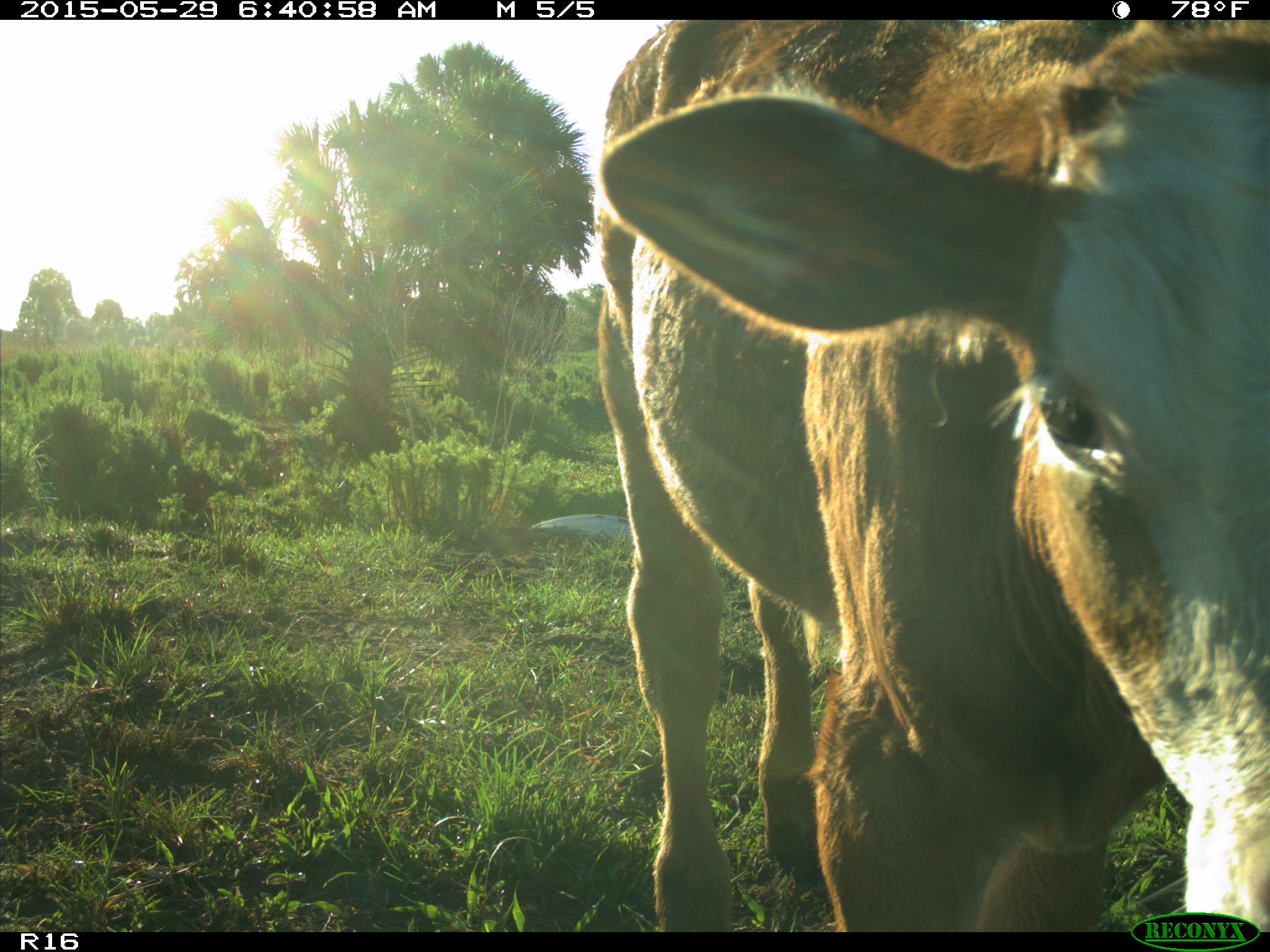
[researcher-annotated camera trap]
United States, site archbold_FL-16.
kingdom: Animalia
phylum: Chordata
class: Mammalia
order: Artiodactyla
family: Bovidae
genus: Bos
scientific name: Bos taurus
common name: domestic cow